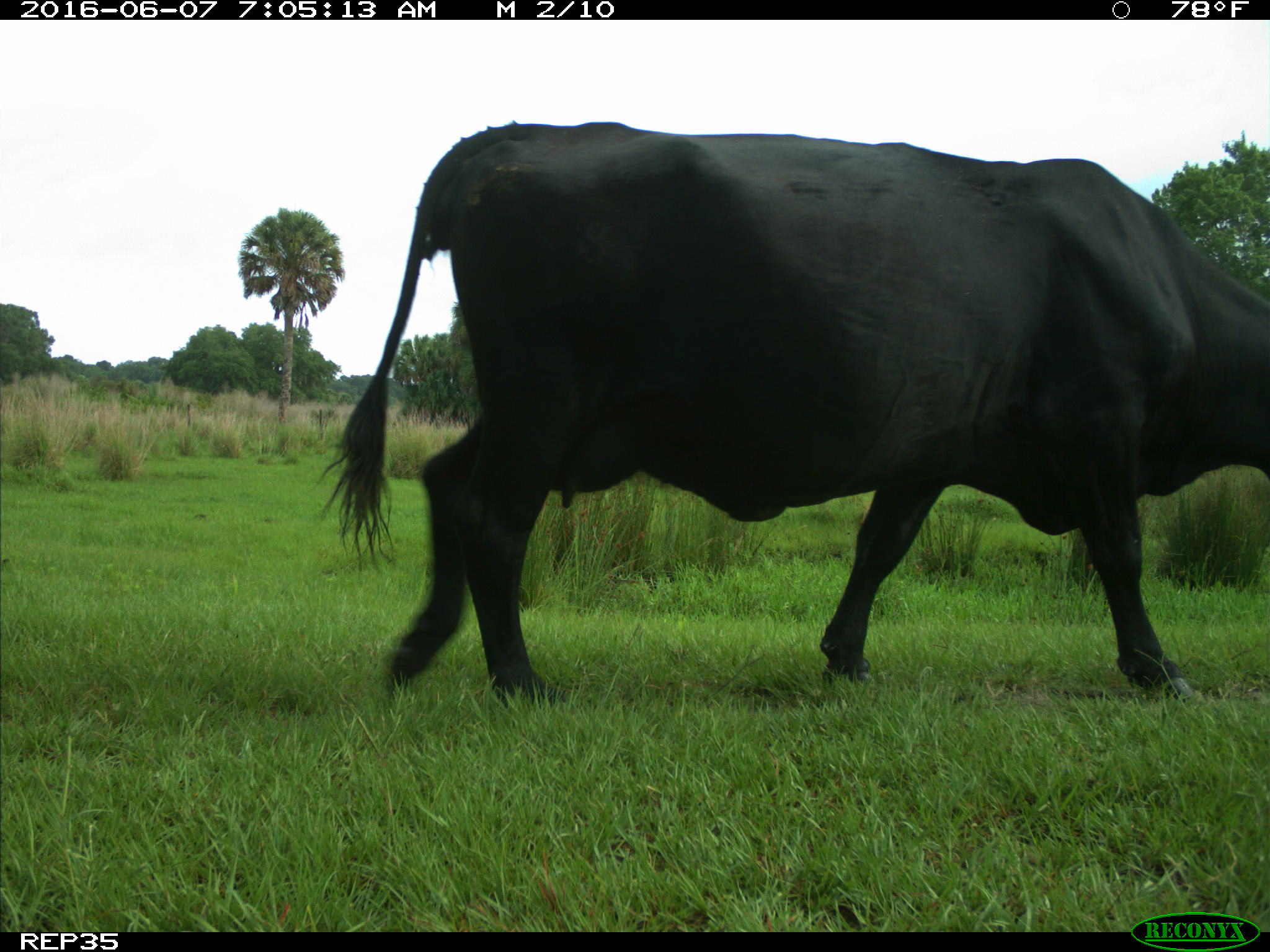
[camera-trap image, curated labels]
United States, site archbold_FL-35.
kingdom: Animalia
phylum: Chordata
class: Mammalia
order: Artiodactyla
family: Bovidae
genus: Bos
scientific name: Bos taurus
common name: domestic cow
Bos taurus (domestic cow).